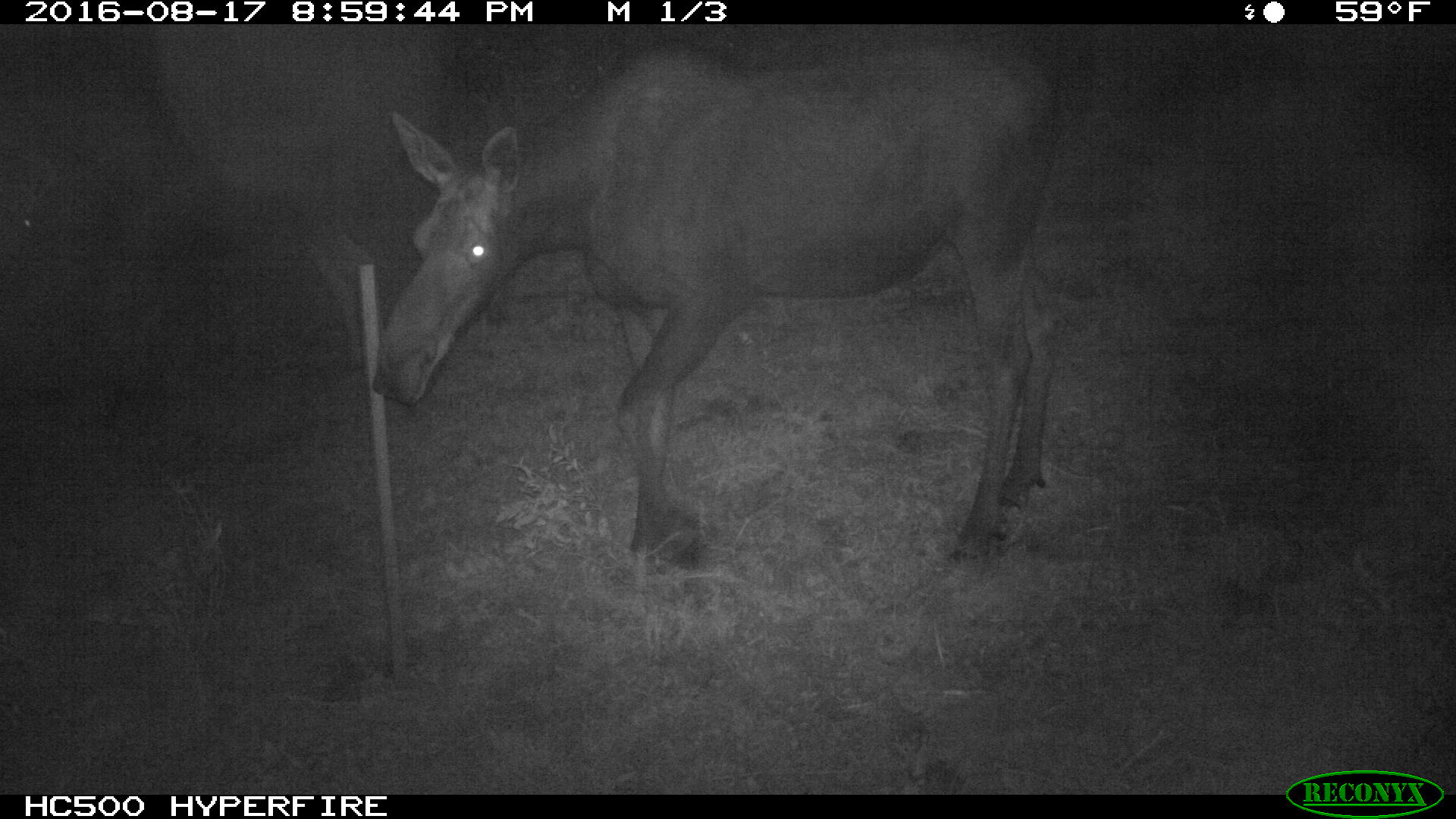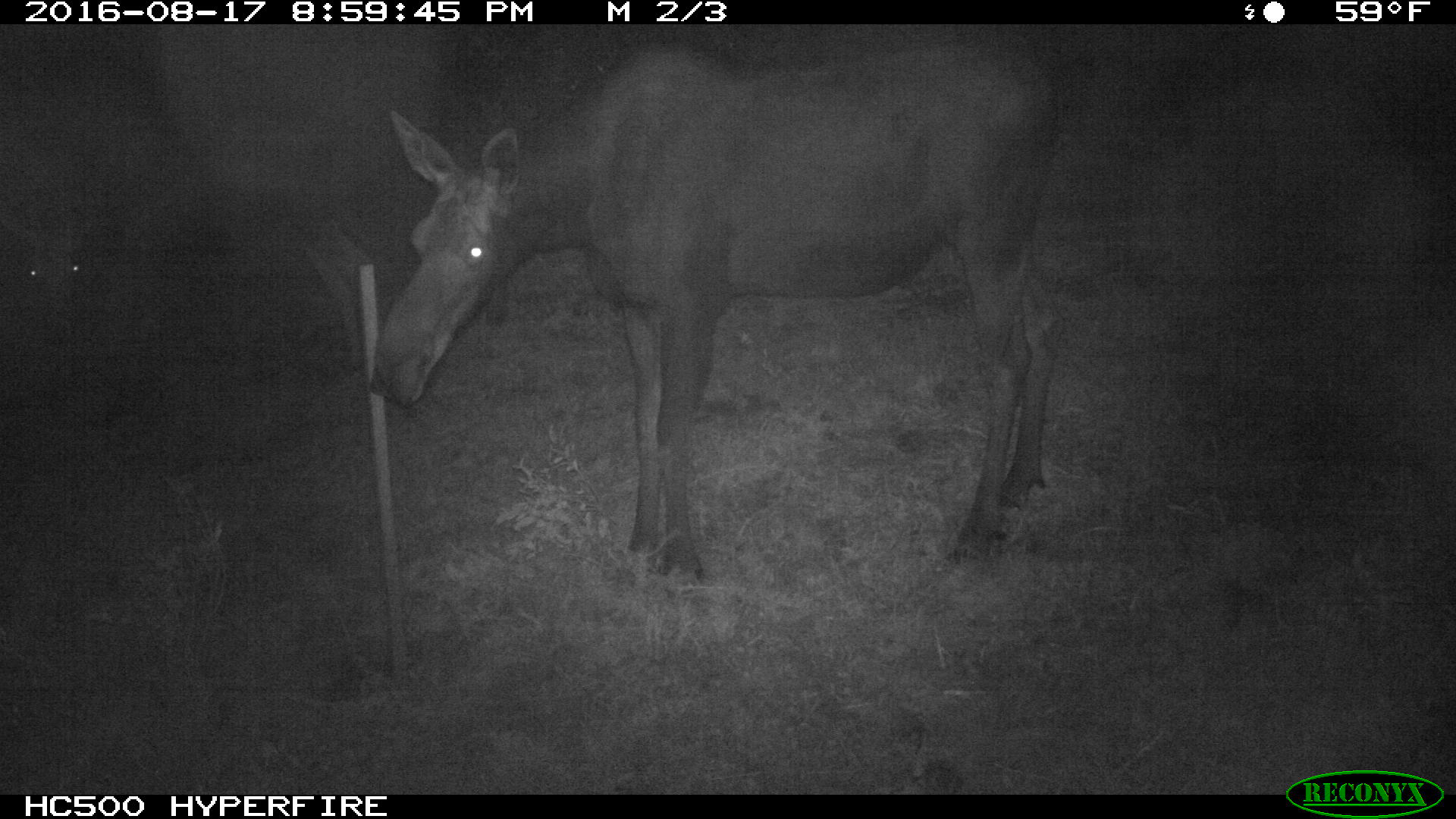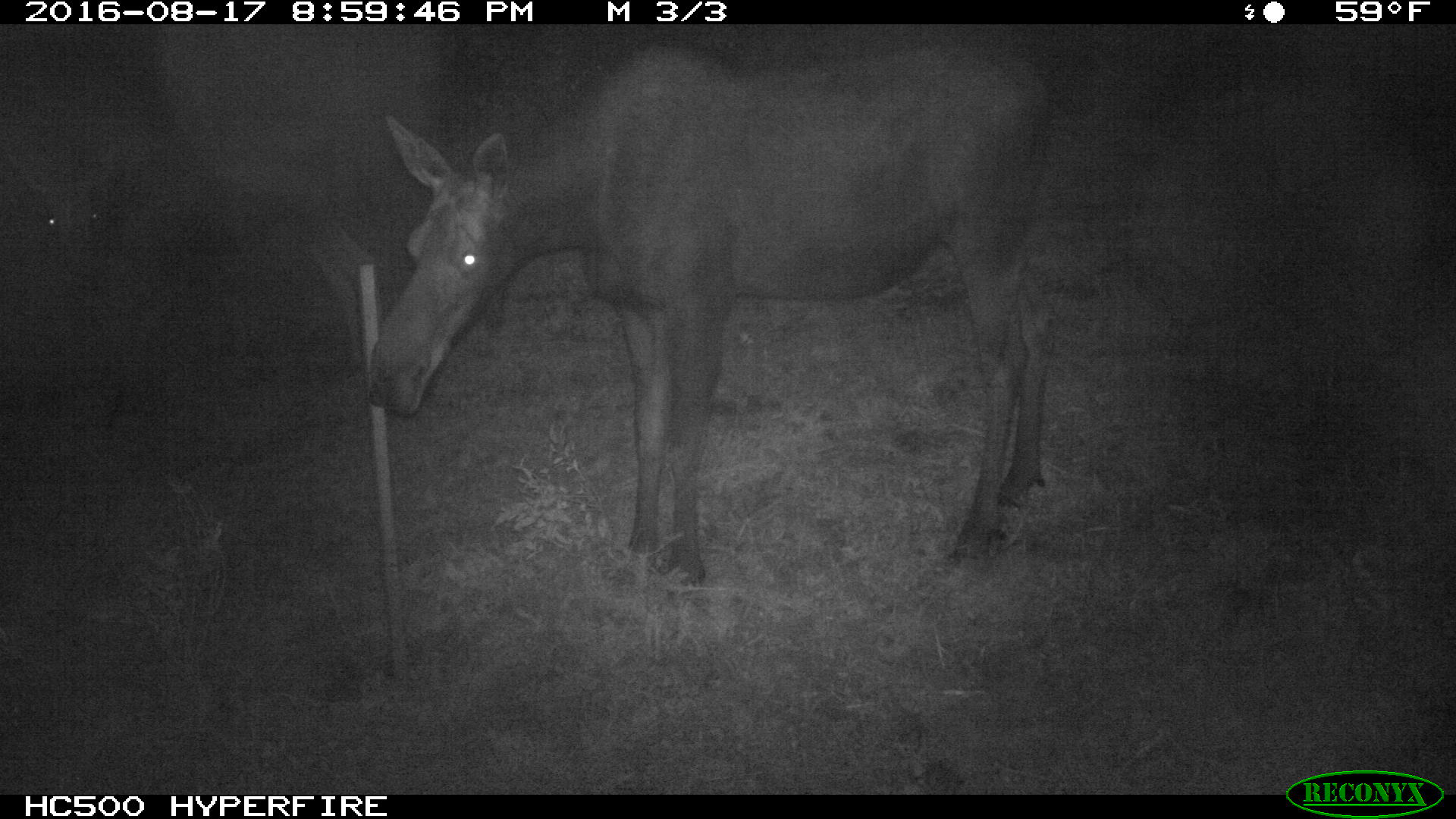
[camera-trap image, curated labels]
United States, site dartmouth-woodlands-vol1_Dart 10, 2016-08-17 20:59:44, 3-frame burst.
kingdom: Animalia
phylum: Chordata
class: Mammalia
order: Artiodactyla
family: Cervidae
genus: Alces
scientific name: Alces alces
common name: moose